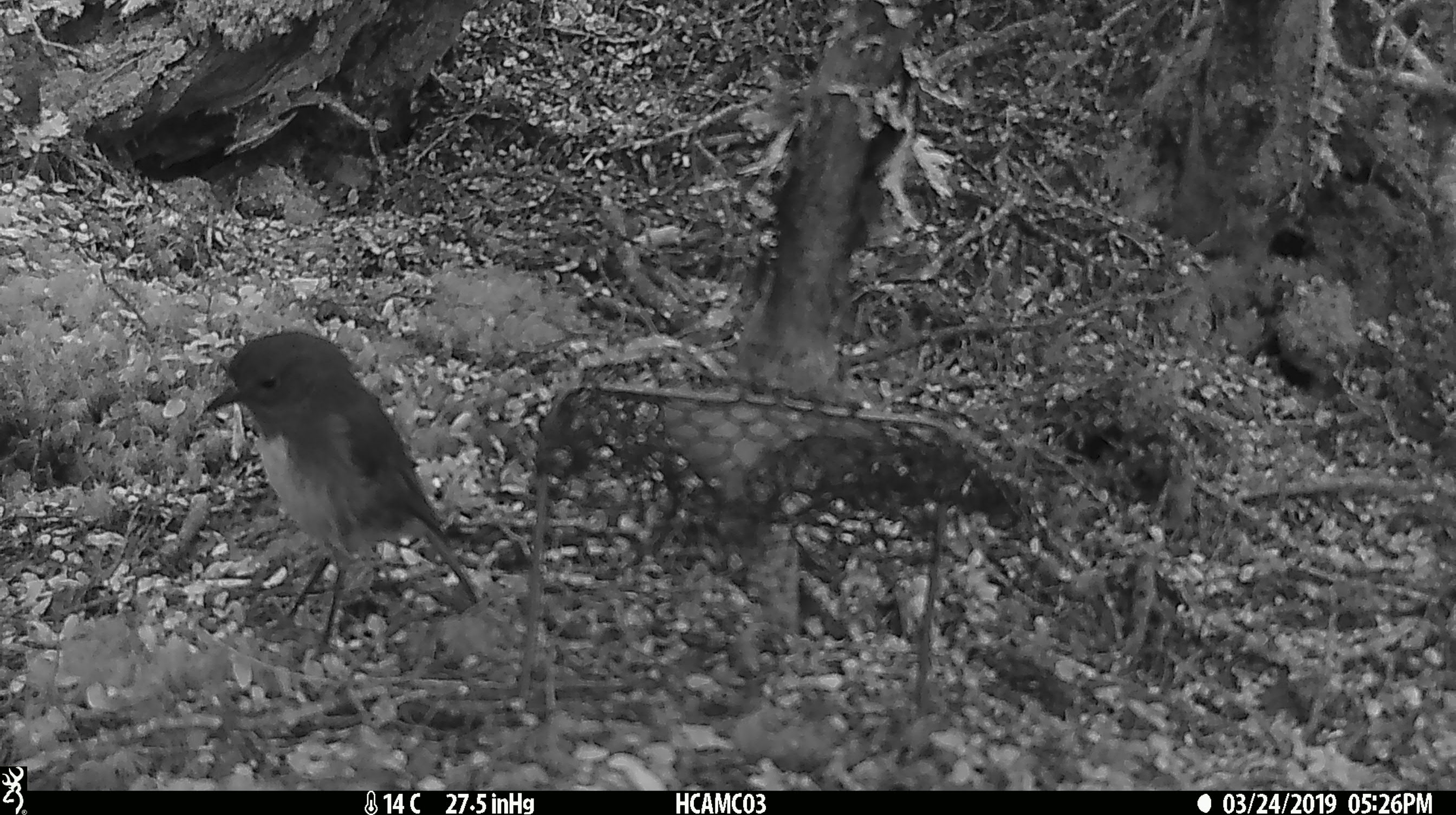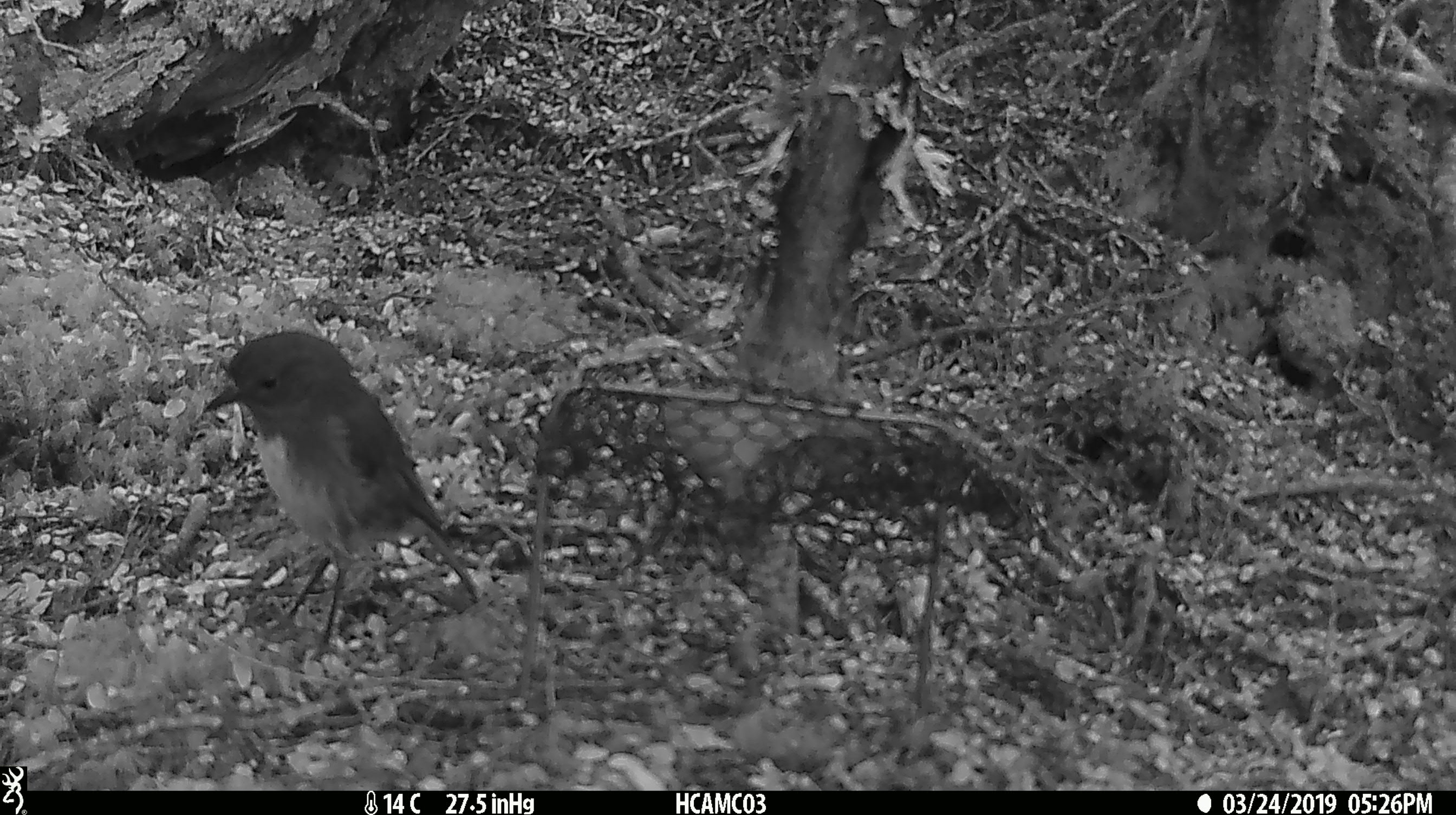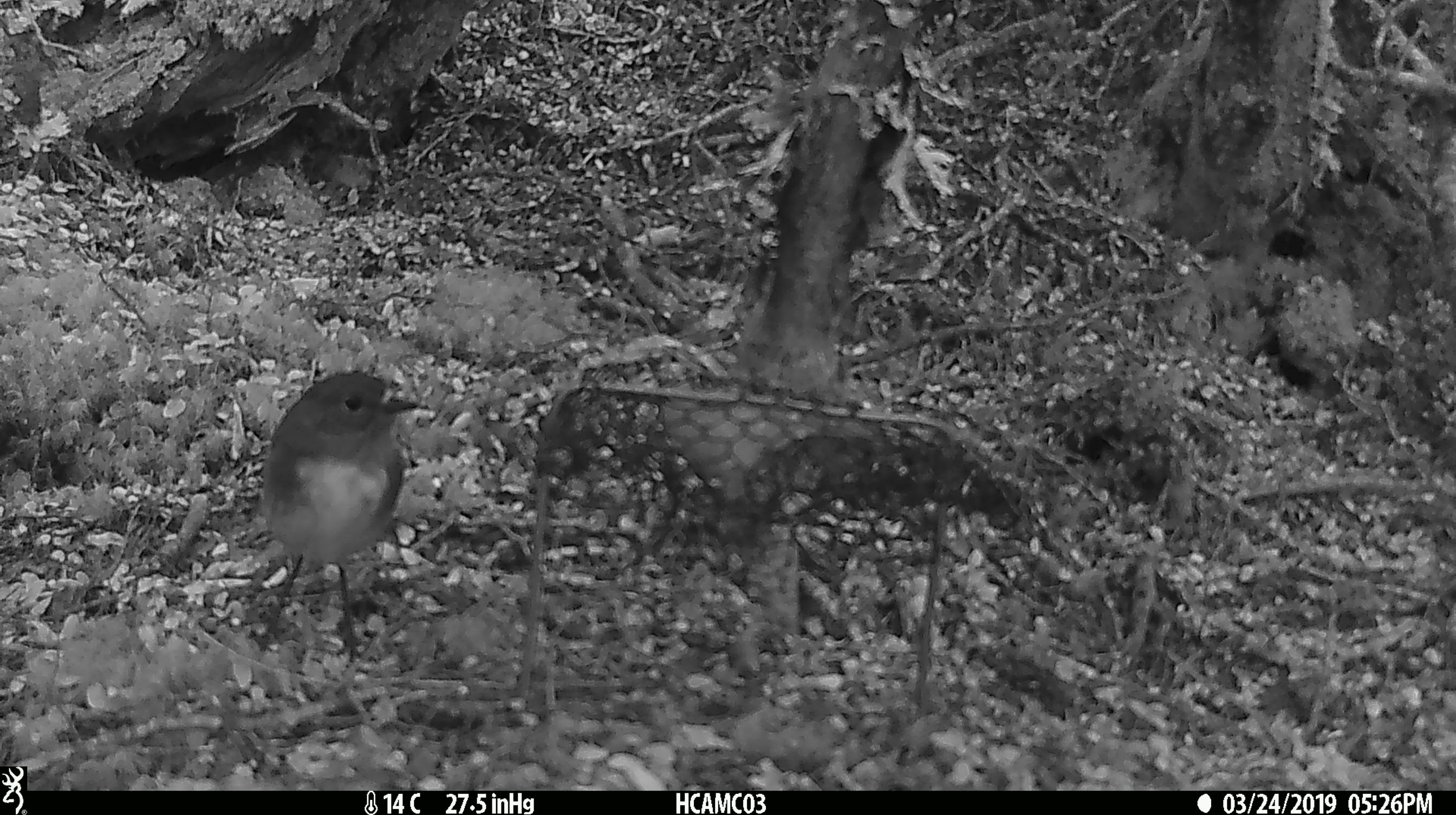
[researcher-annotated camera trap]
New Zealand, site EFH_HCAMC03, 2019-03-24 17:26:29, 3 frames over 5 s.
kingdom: Animalia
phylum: Chordata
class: Aves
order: Passeriformes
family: Petroicidae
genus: Petroica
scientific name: Petroica australis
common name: new zealand robin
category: robin